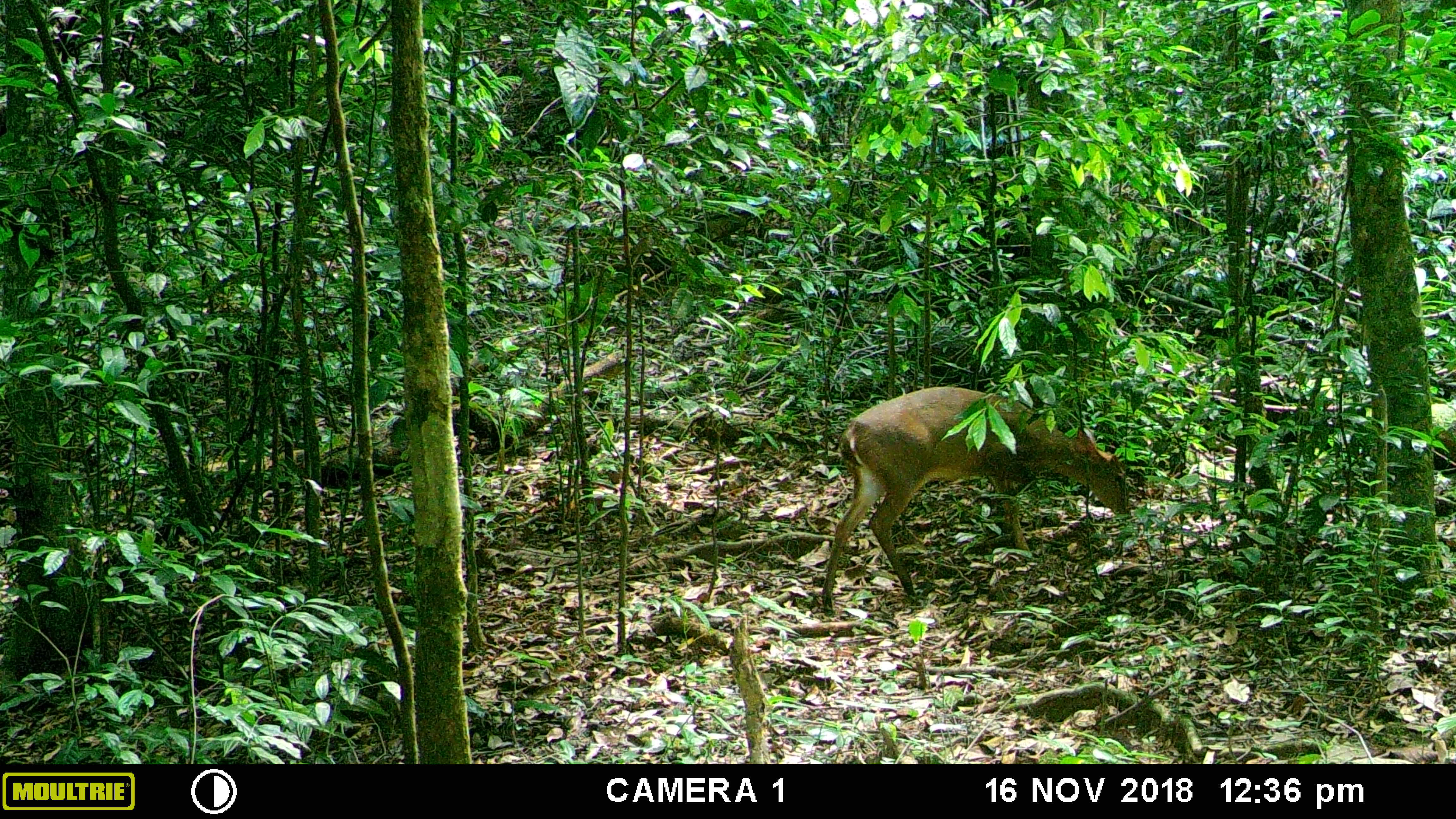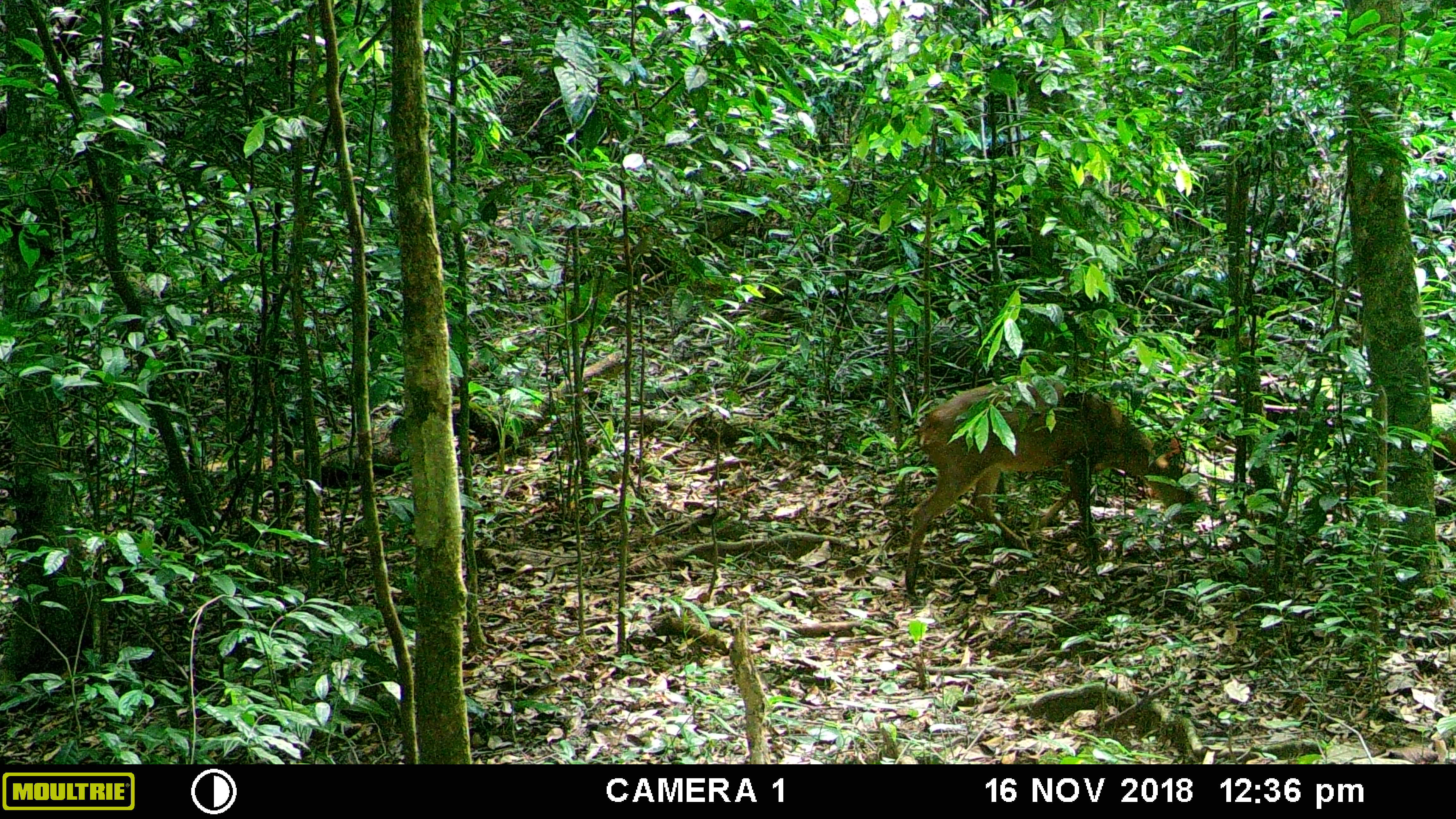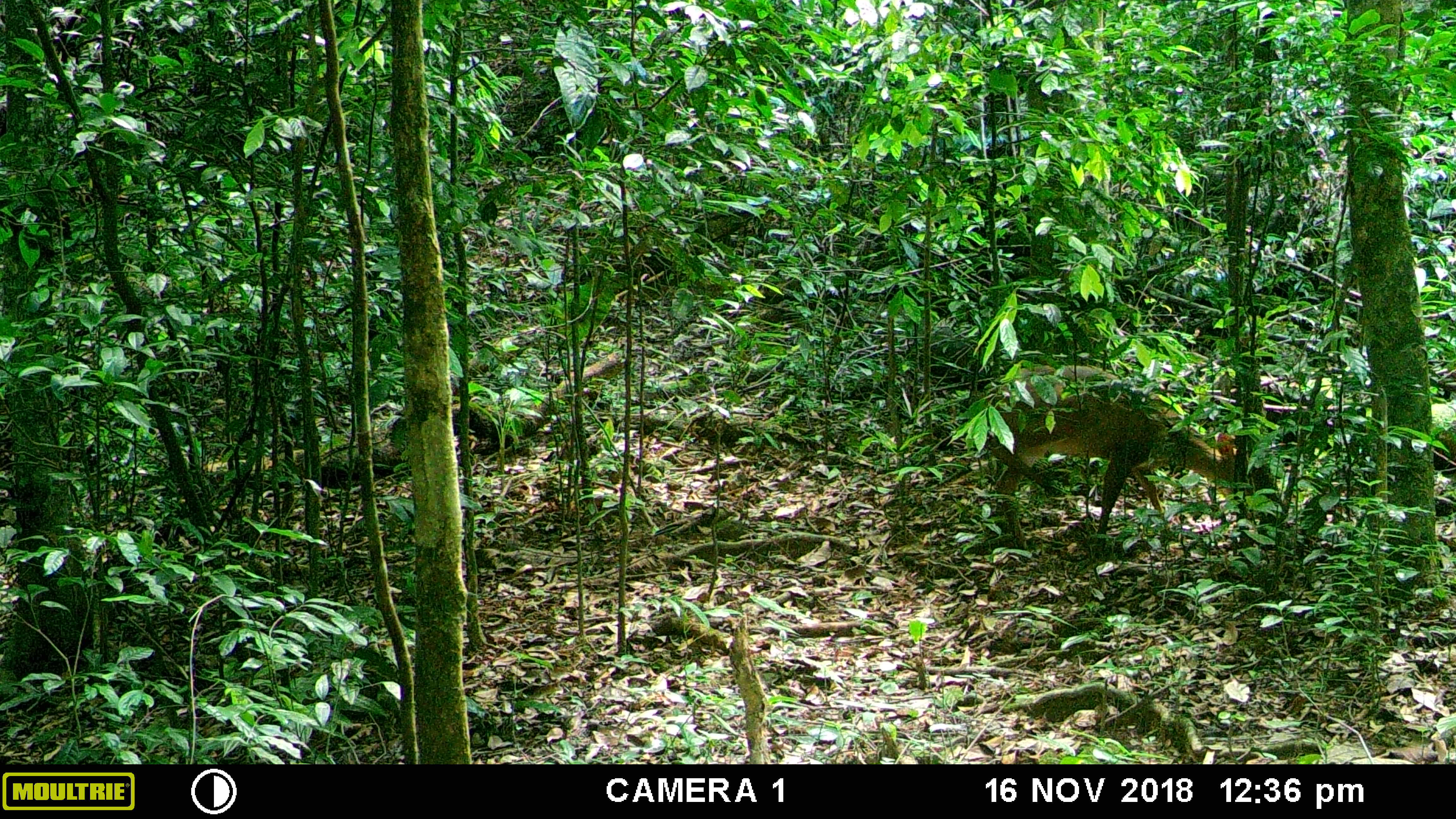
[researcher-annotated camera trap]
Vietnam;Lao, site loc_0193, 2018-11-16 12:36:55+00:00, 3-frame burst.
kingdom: Animalia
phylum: Chordata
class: Mammalia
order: Artiodactyla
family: Cervidae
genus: Muntiacus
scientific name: Muntiacus vuquangensis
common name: large-antlered muntjac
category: large antlered muntjac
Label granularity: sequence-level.